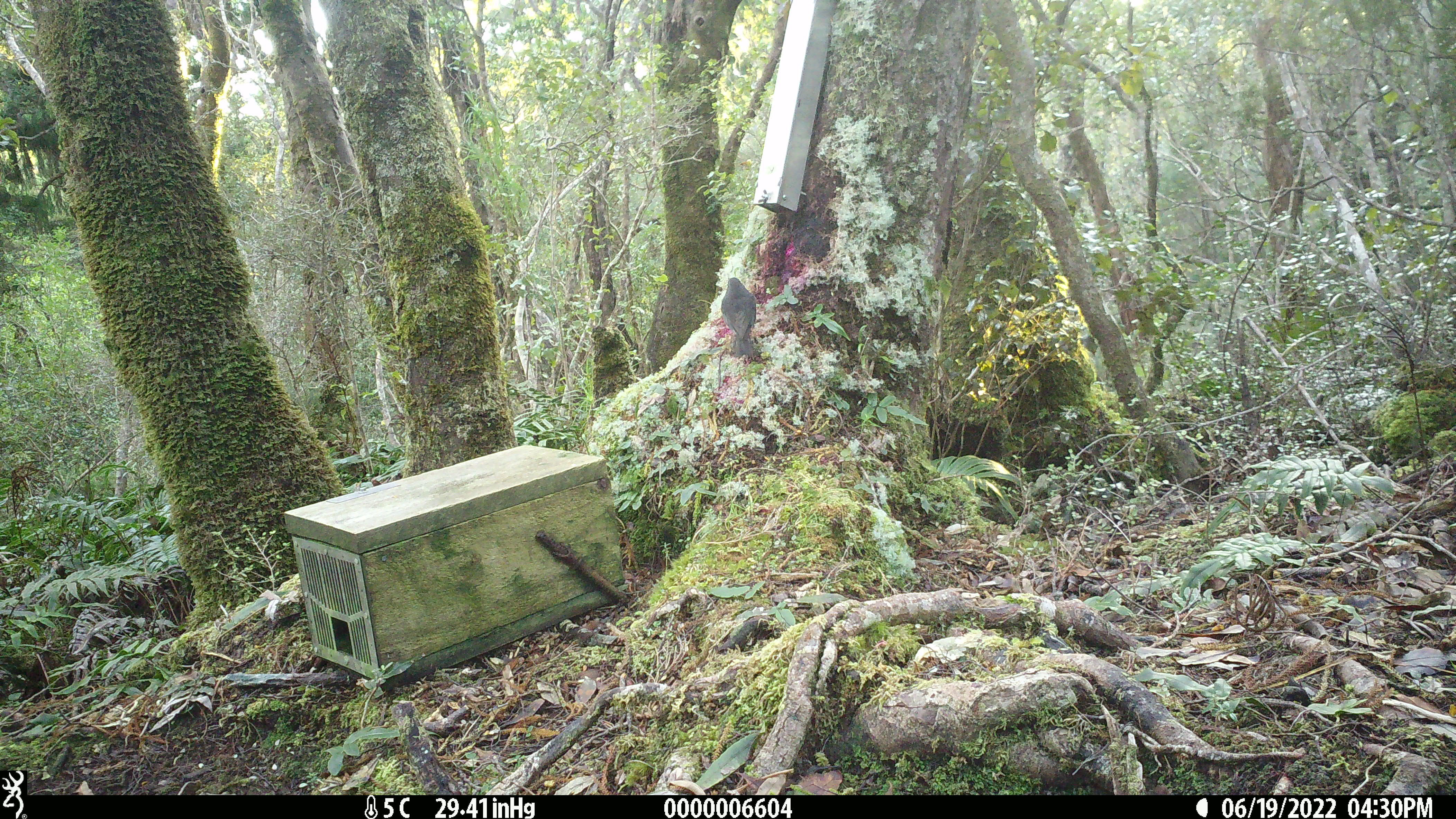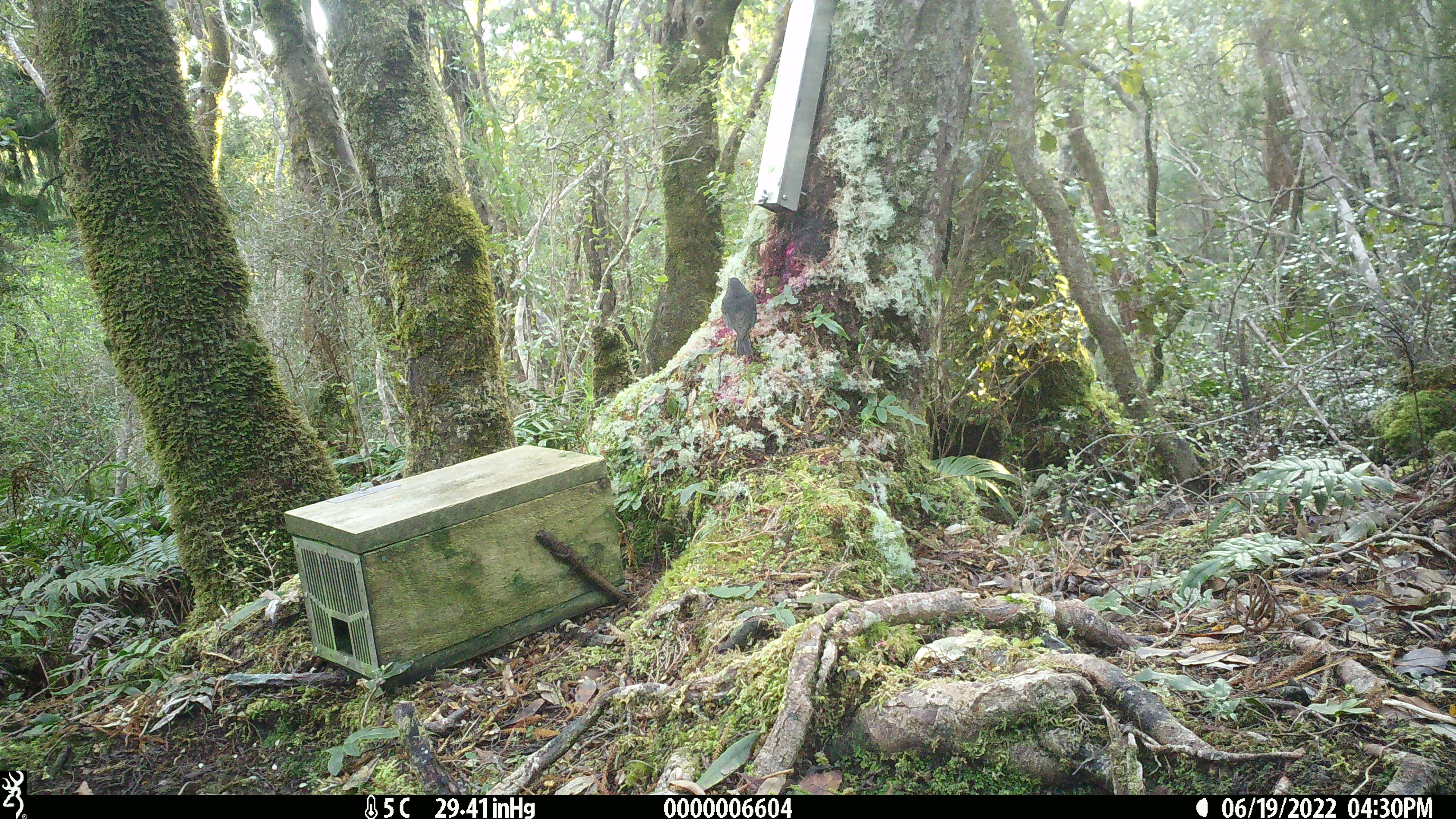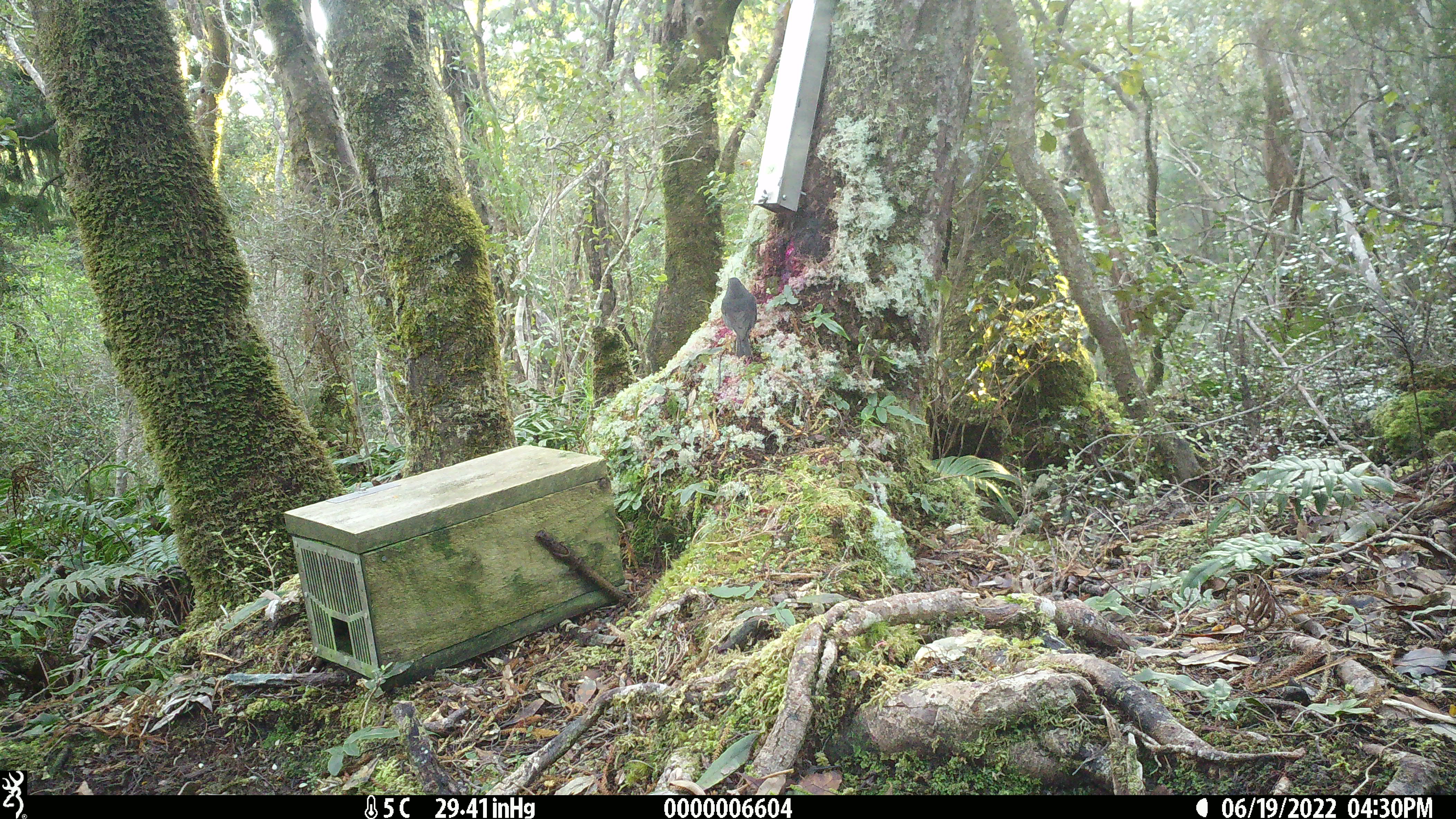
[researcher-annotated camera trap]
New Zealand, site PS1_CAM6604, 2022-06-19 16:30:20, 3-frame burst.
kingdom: Animalia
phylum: Chordata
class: Aves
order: Passeriformes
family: Petroicidae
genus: Petroica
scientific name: Petroica australis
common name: new zealand robin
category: robin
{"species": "robin (new zealand robin) (Petroica australis)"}